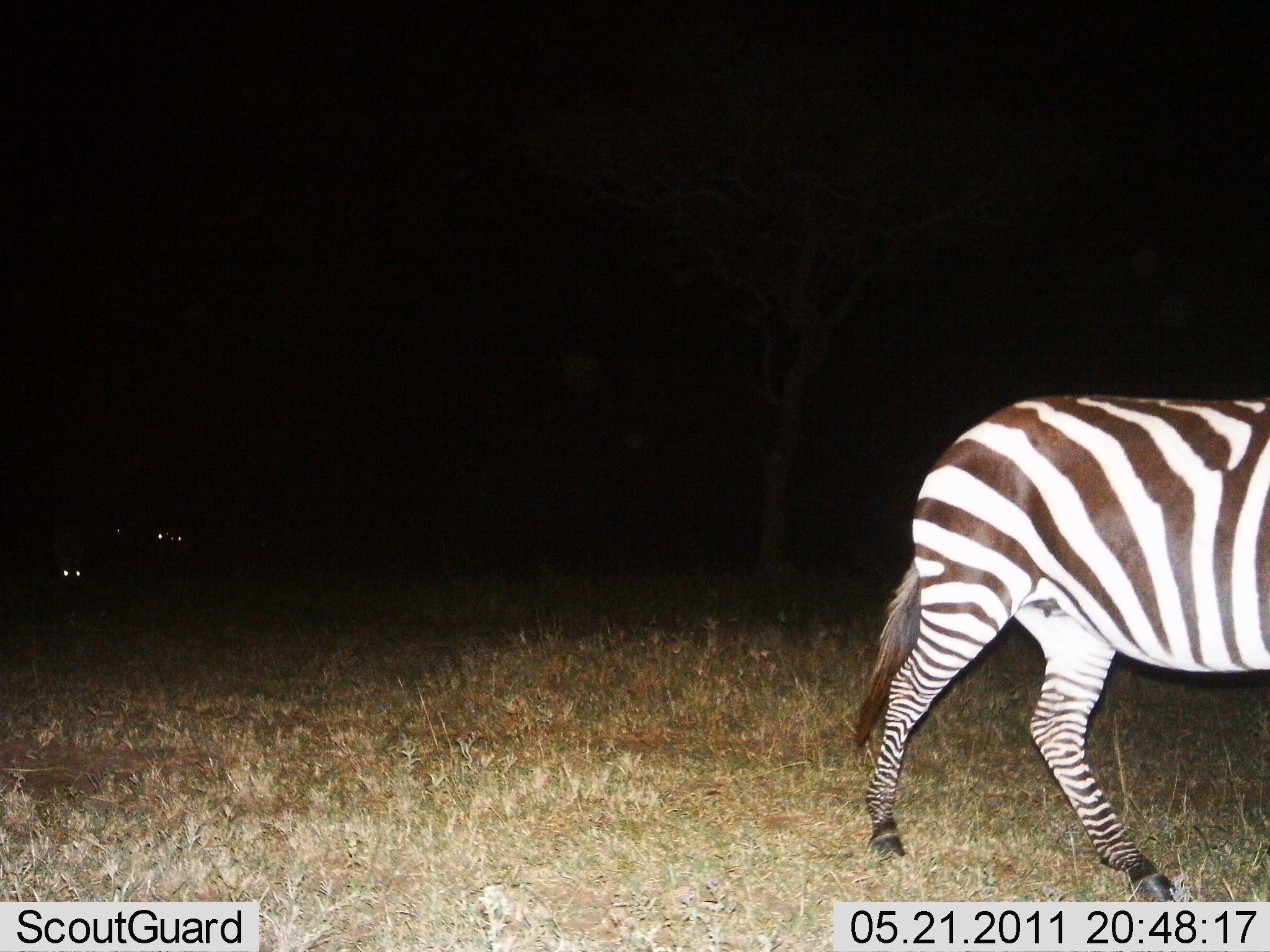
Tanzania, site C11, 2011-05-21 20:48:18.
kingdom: Animalia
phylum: Chordata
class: Mammalia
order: Perissodactyla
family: Equidae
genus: Equus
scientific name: Equus quagga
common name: plains zebra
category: zebra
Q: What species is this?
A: Zebra (plains zebra) (Equus quagga).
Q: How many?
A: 1.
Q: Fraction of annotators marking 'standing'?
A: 0%.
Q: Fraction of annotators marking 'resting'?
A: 0%.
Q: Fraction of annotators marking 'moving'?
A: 100%.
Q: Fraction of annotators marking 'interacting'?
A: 0%.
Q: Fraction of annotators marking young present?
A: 0%.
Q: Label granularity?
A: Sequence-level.